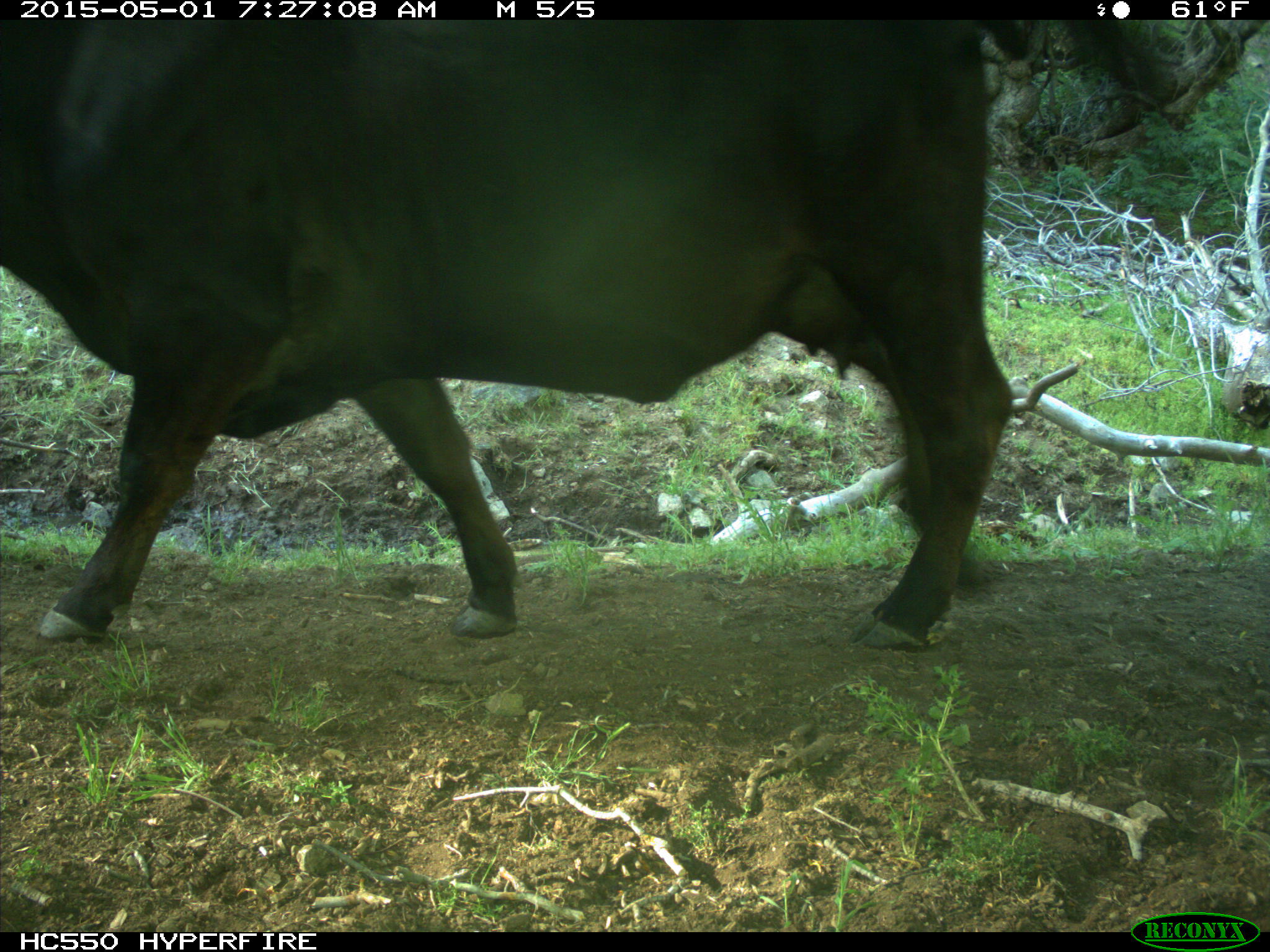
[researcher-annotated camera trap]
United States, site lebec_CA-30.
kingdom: Animalia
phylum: Chordata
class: Mammalia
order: Artiodactyla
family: Bovidae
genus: Bos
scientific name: Bos taurus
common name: domestic cow